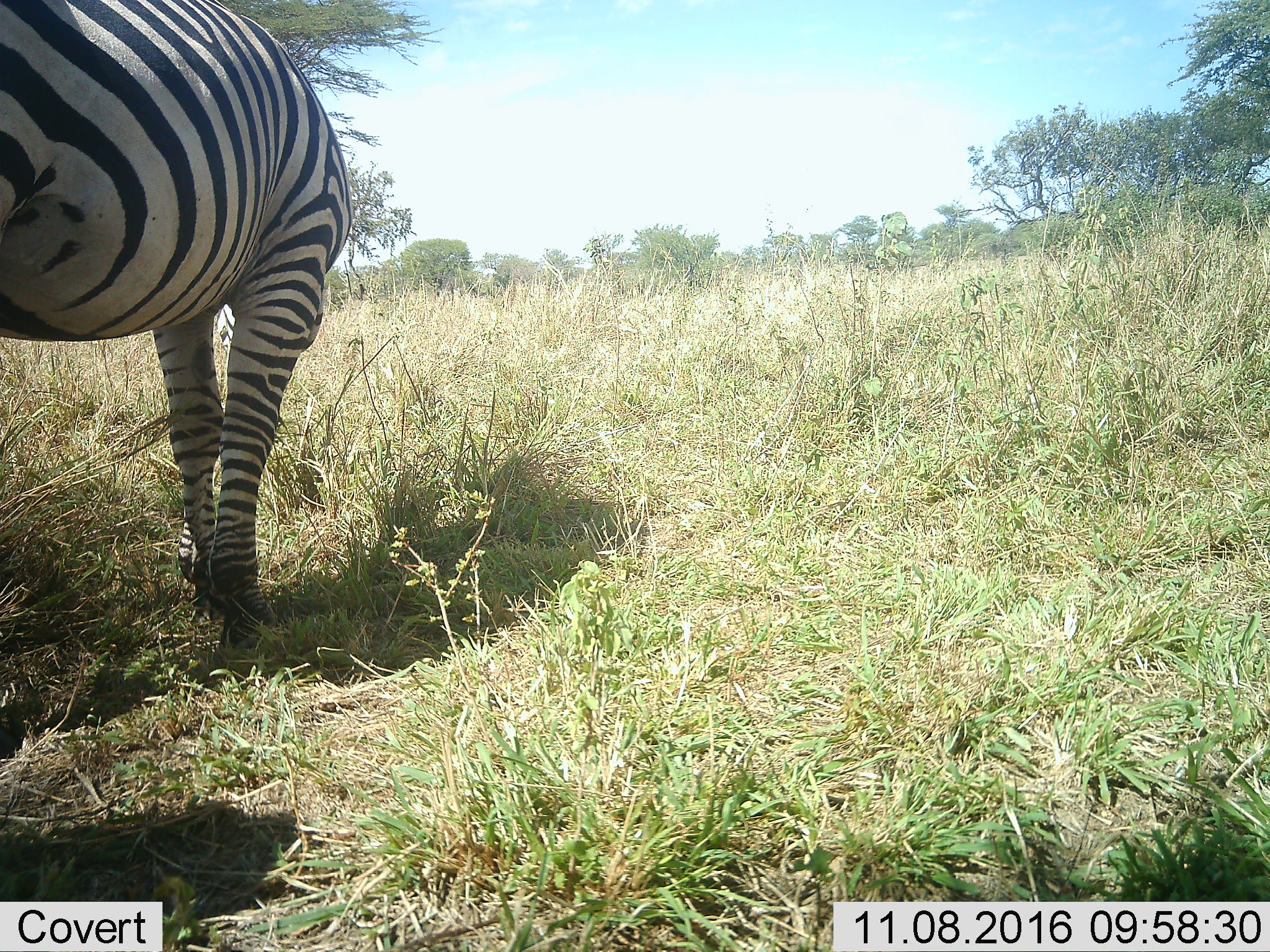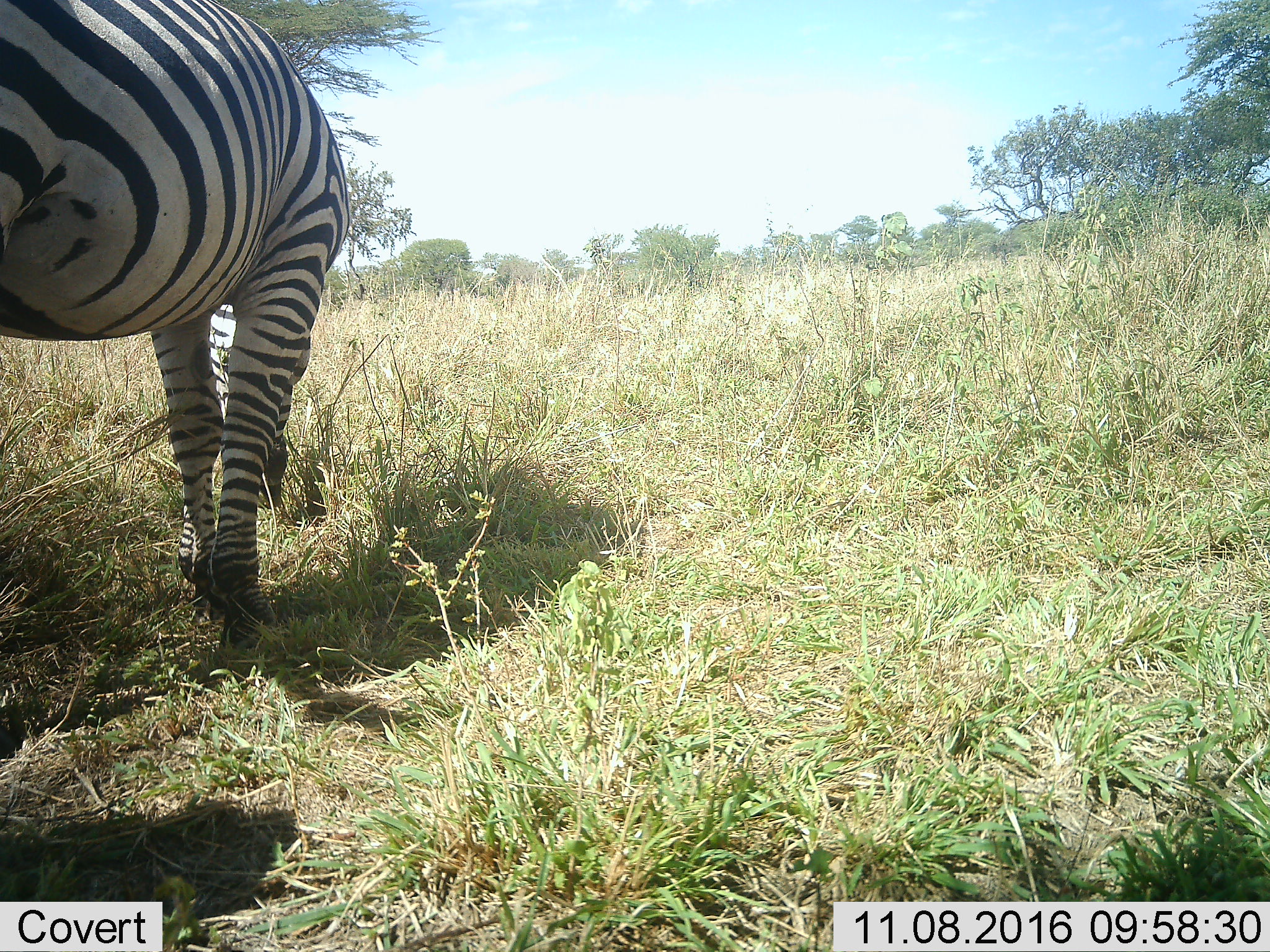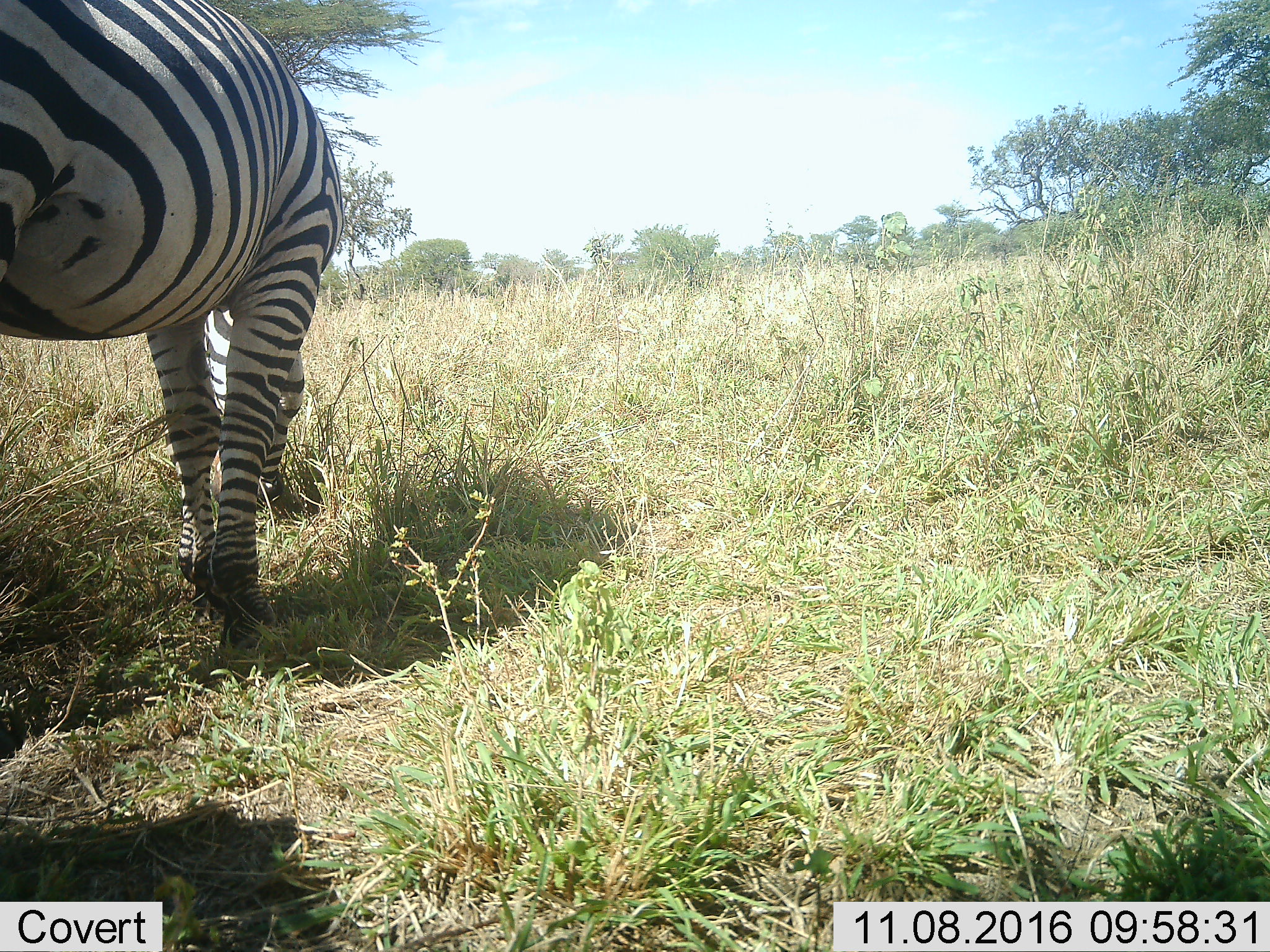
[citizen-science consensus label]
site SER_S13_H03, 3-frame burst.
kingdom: Animalia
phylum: Chordata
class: Mammalia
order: Perissodactyla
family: Equidae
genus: Equus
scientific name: Equus quagga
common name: plains zebra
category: zebraplains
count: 1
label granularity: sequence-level